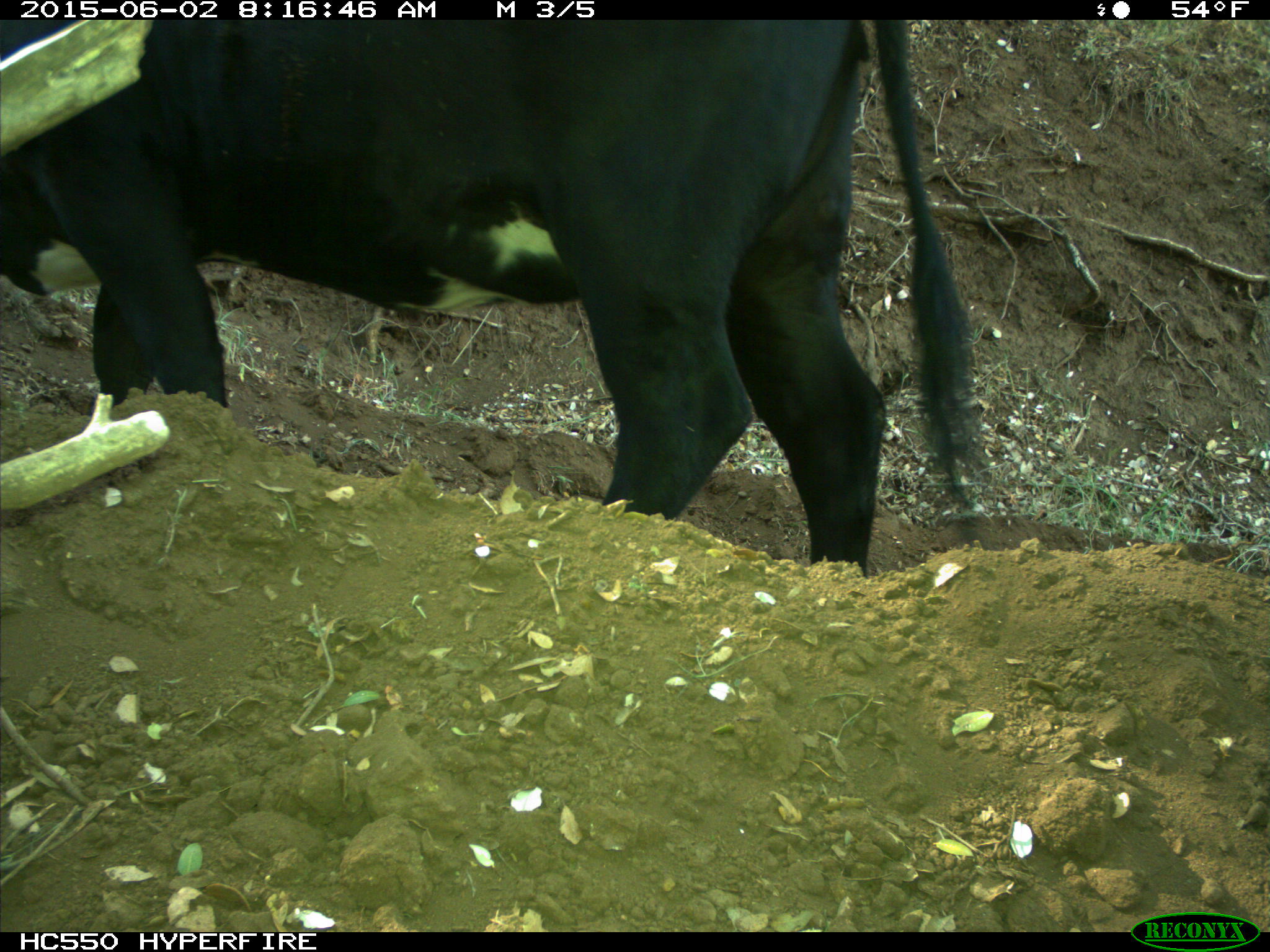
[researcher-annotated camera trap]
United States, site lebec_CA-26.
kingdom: Animalia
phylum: Chordata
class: Mammalia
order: Artiodactyla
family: Bovidae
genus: Bos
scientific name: Bos taurus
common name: domestic cow